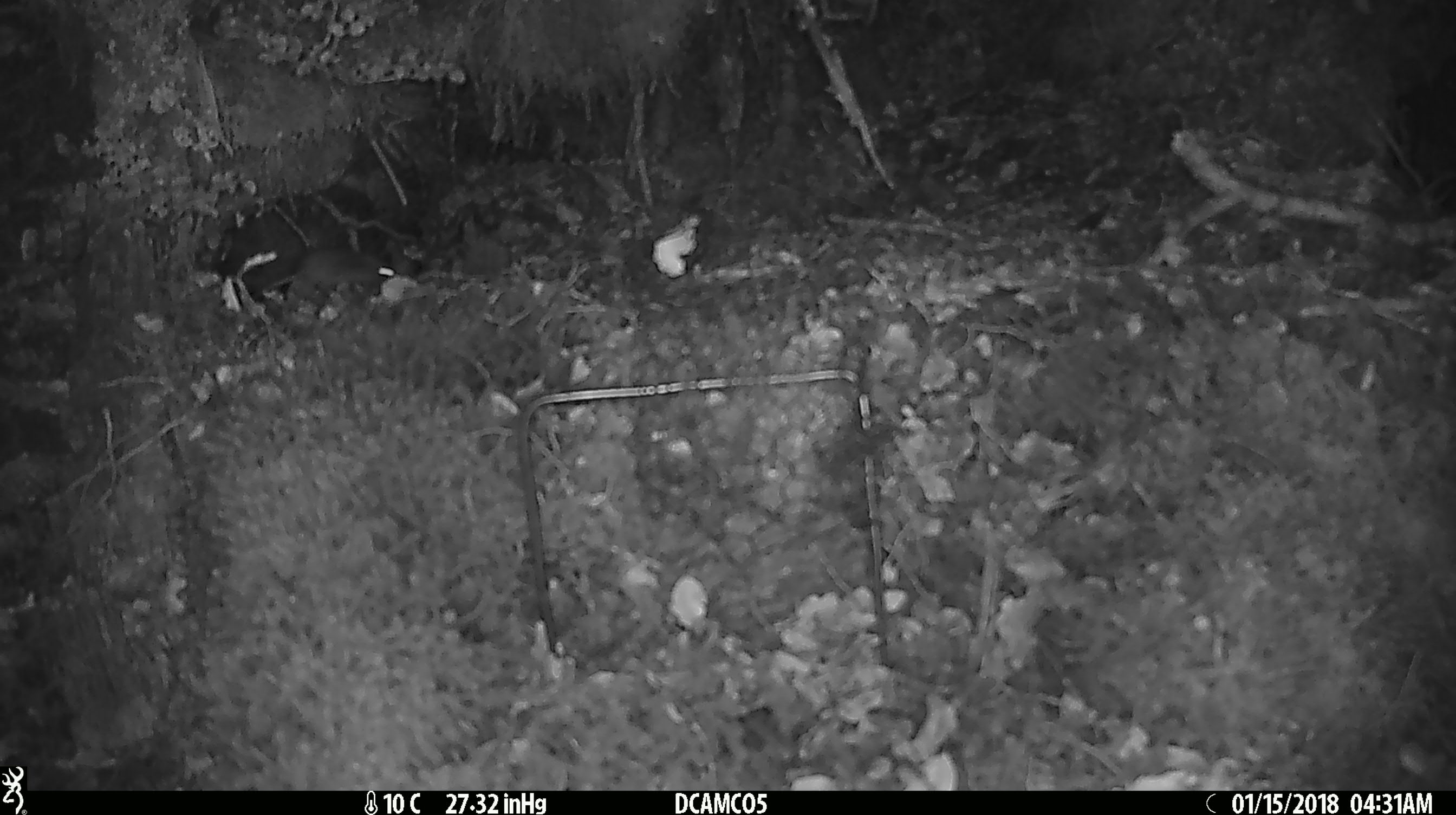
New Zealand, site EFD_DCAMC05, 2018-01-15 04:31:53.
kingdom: Animalia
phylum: Chordata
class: Mammalia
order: Rodentia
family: Muridae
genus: Mus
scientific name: Mus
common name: mouse